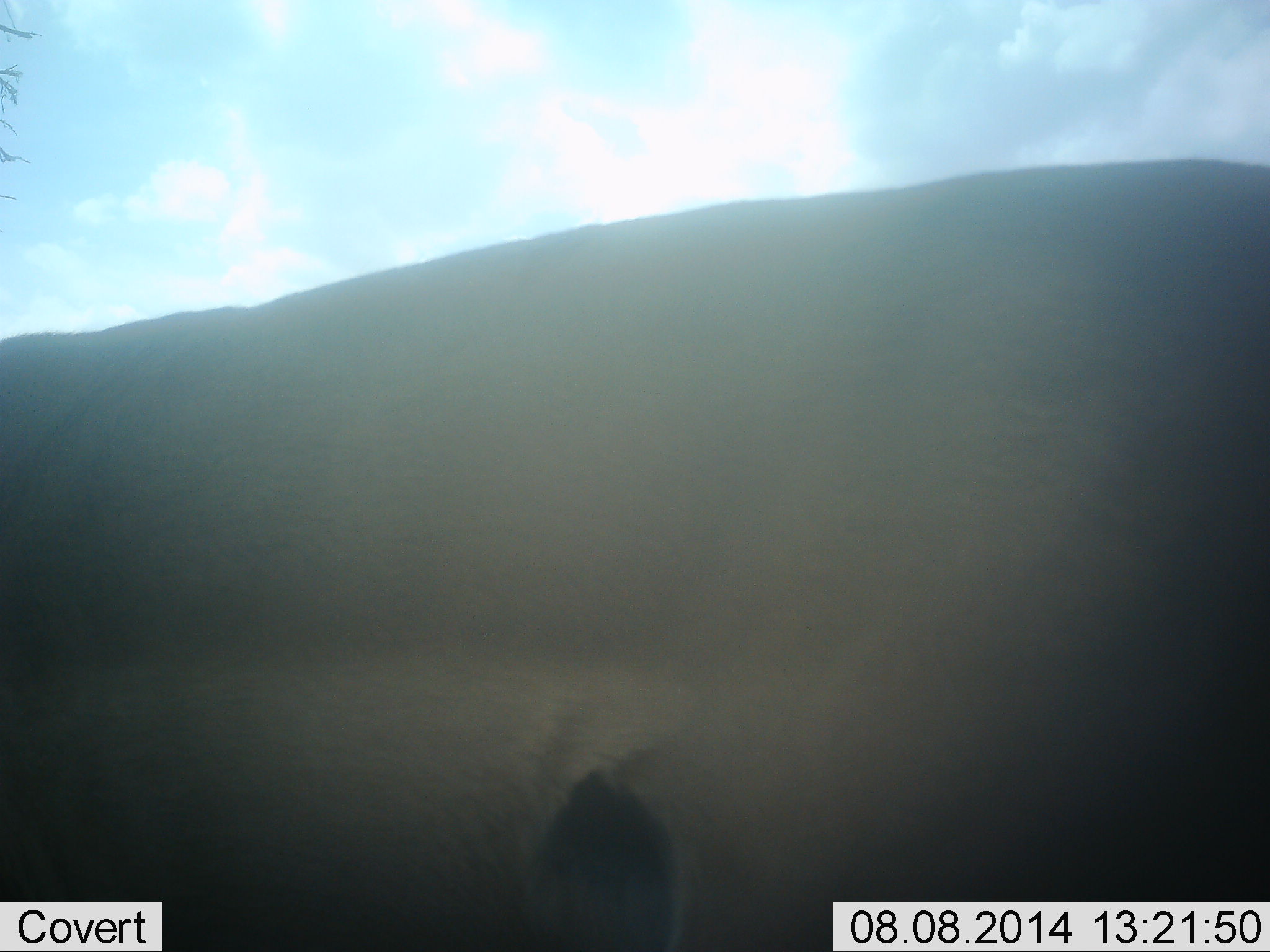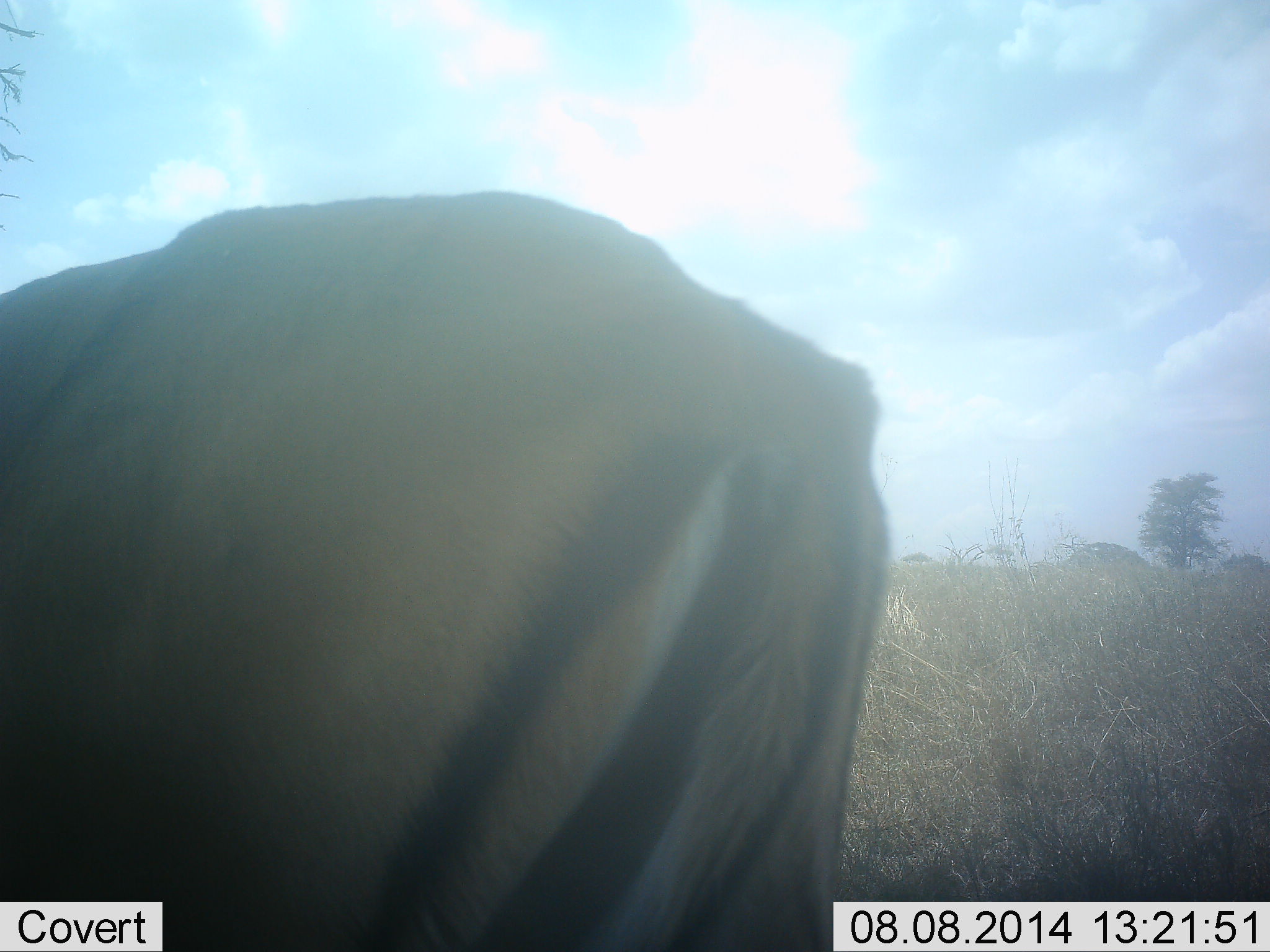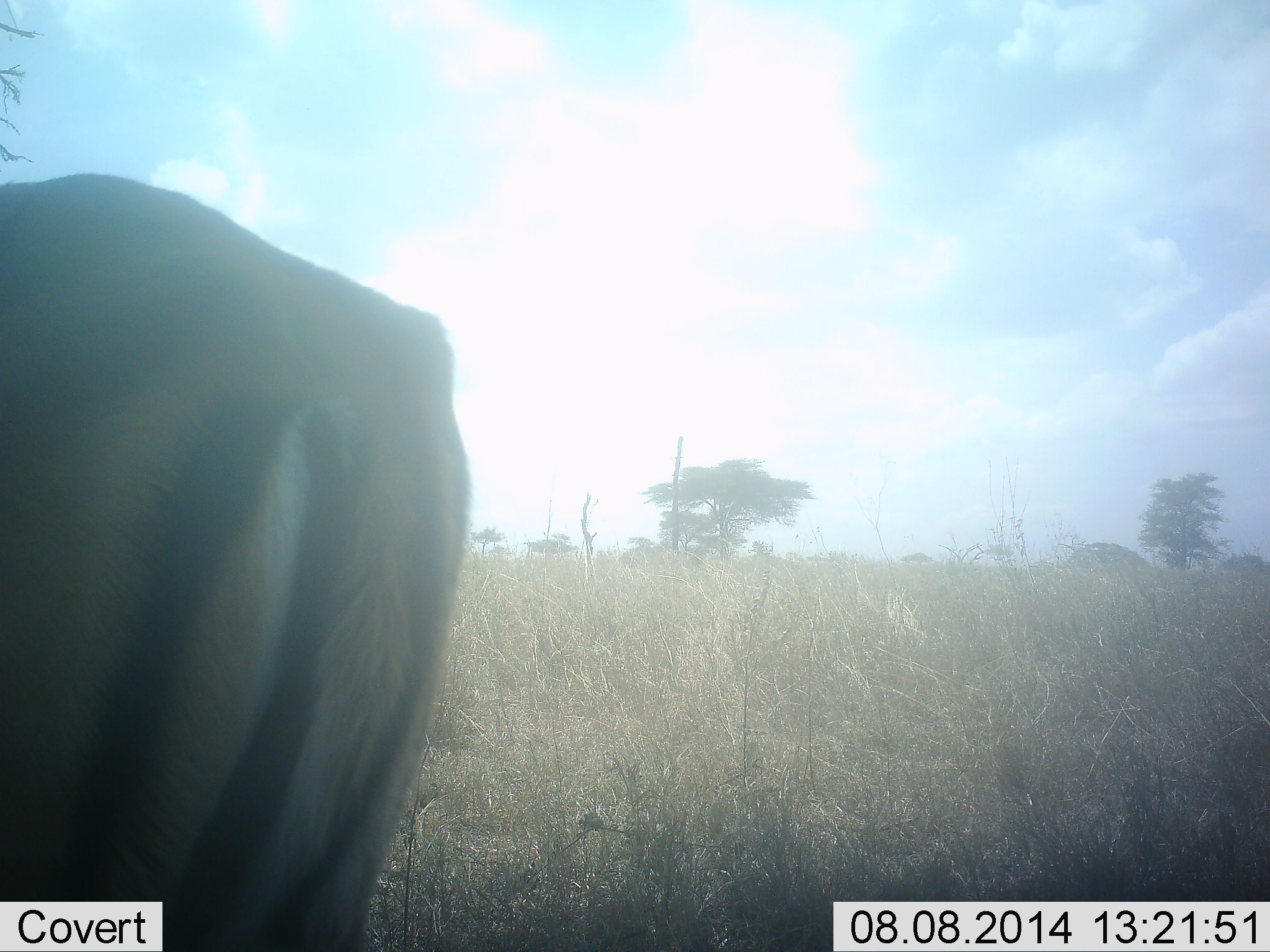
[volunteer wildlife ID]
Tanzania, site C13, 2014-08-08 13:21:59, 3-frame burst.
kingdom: Animalia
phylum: Chordata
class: Mammalia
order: Artiodactyla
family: Bovidae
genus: Eudorcas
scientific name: Eudorcas thomsonii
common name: thomson's gazelle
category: gazellethomsons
Gazellethomsons (thomson's gazelle) (Eudorcas thomsonii), count 1. Behavior (volunteer vote fractions): standing 50%, resting 0%, moving 30%, interacting 0%. Young present (vote fraction): 0%. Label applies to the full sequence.